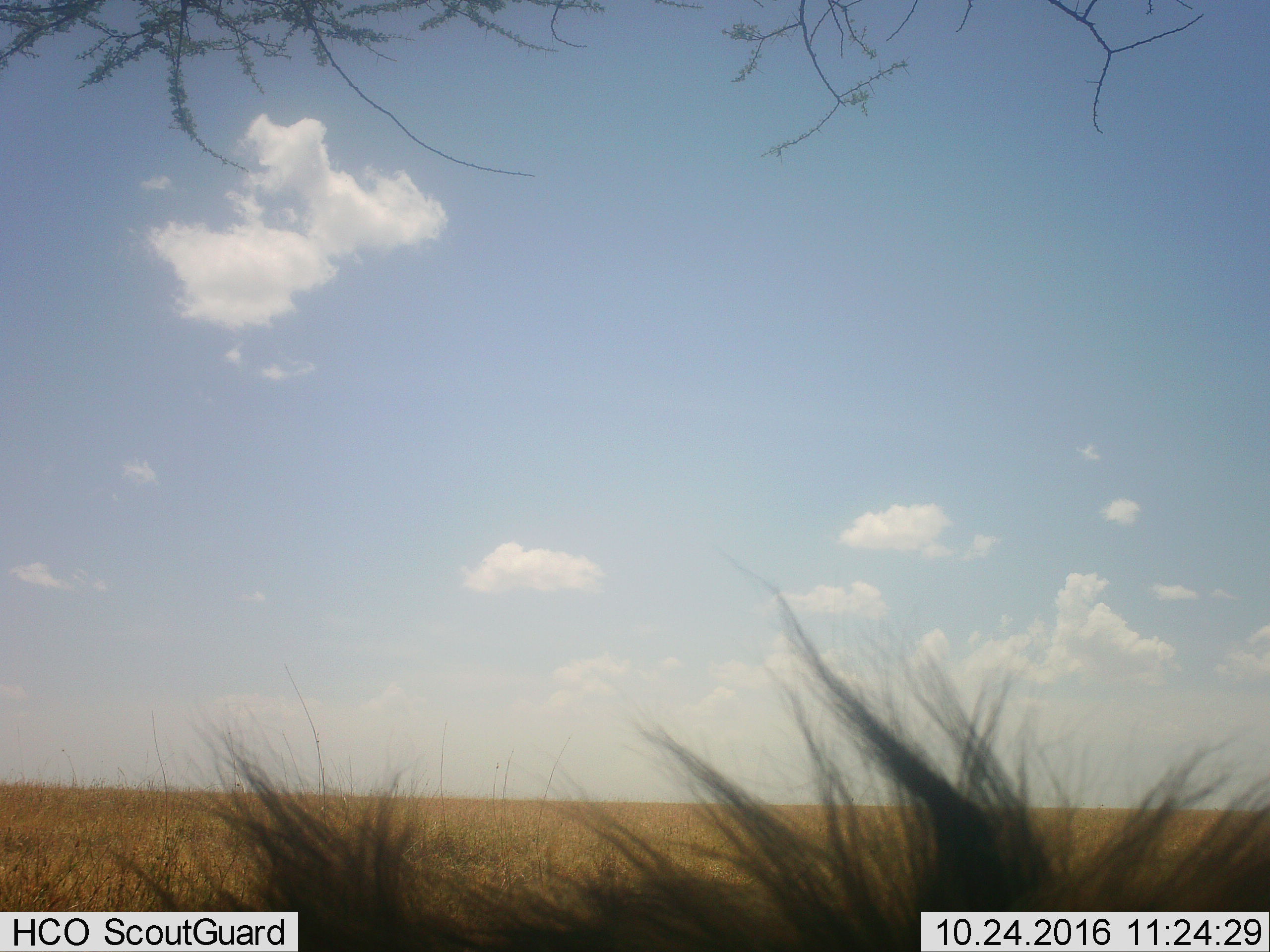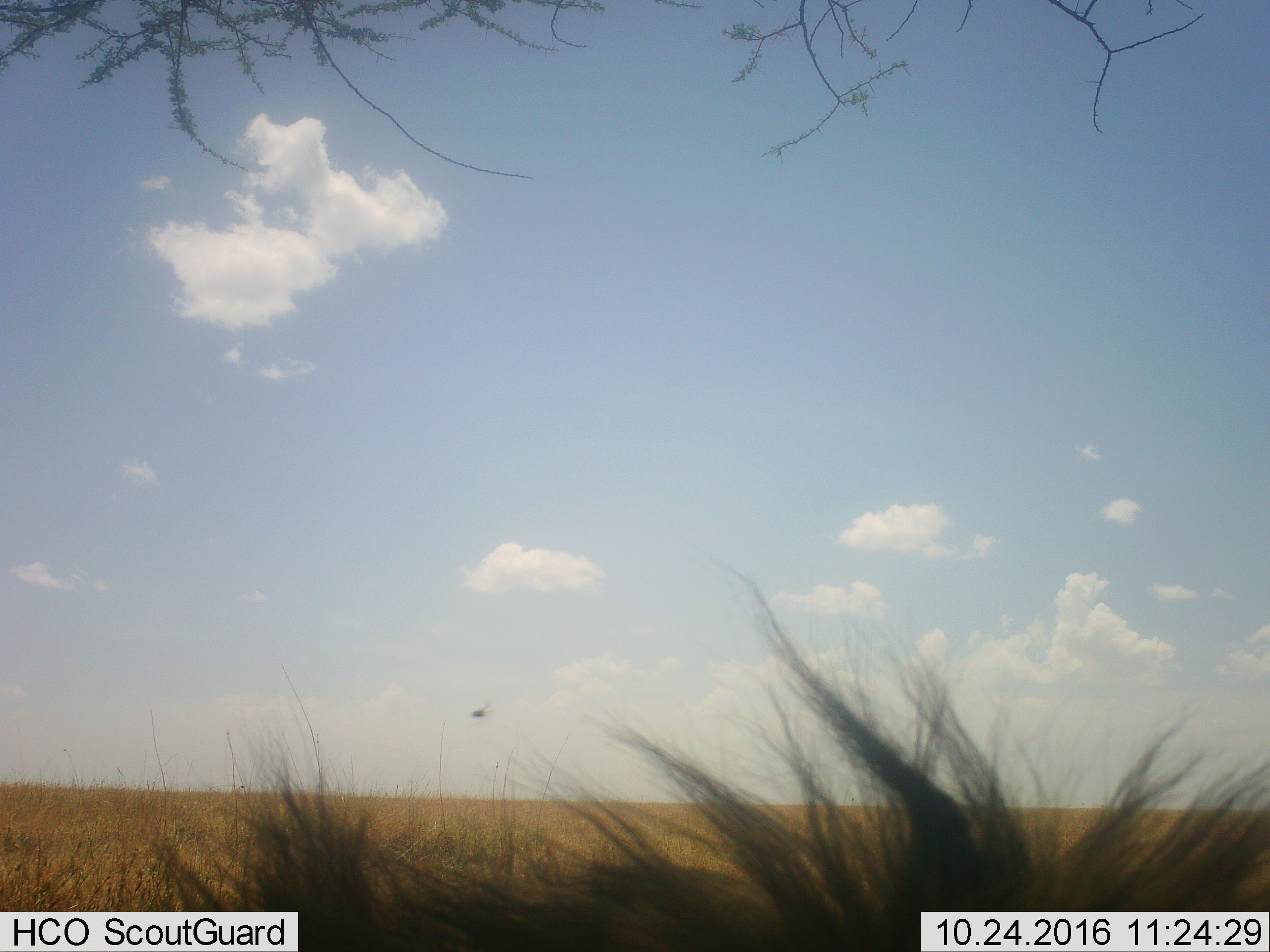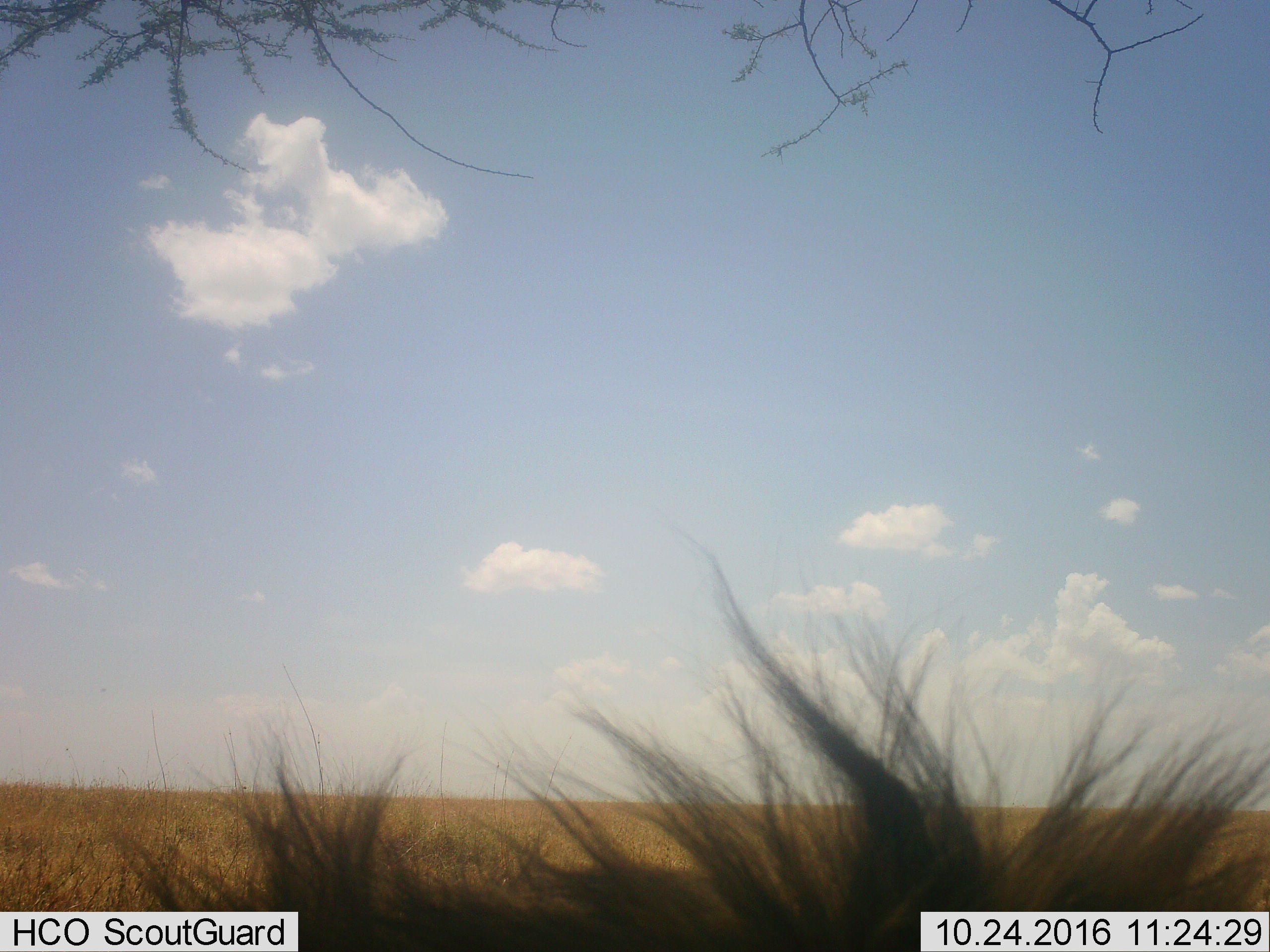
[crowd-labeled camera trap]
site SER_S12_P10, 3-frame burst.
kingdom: Animalia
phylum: Chordata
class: Mammalia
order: Carnivora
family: Felidae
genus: Panthera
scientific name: Panthera leo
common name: lion male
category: lionmale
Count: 1.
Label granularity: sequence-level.